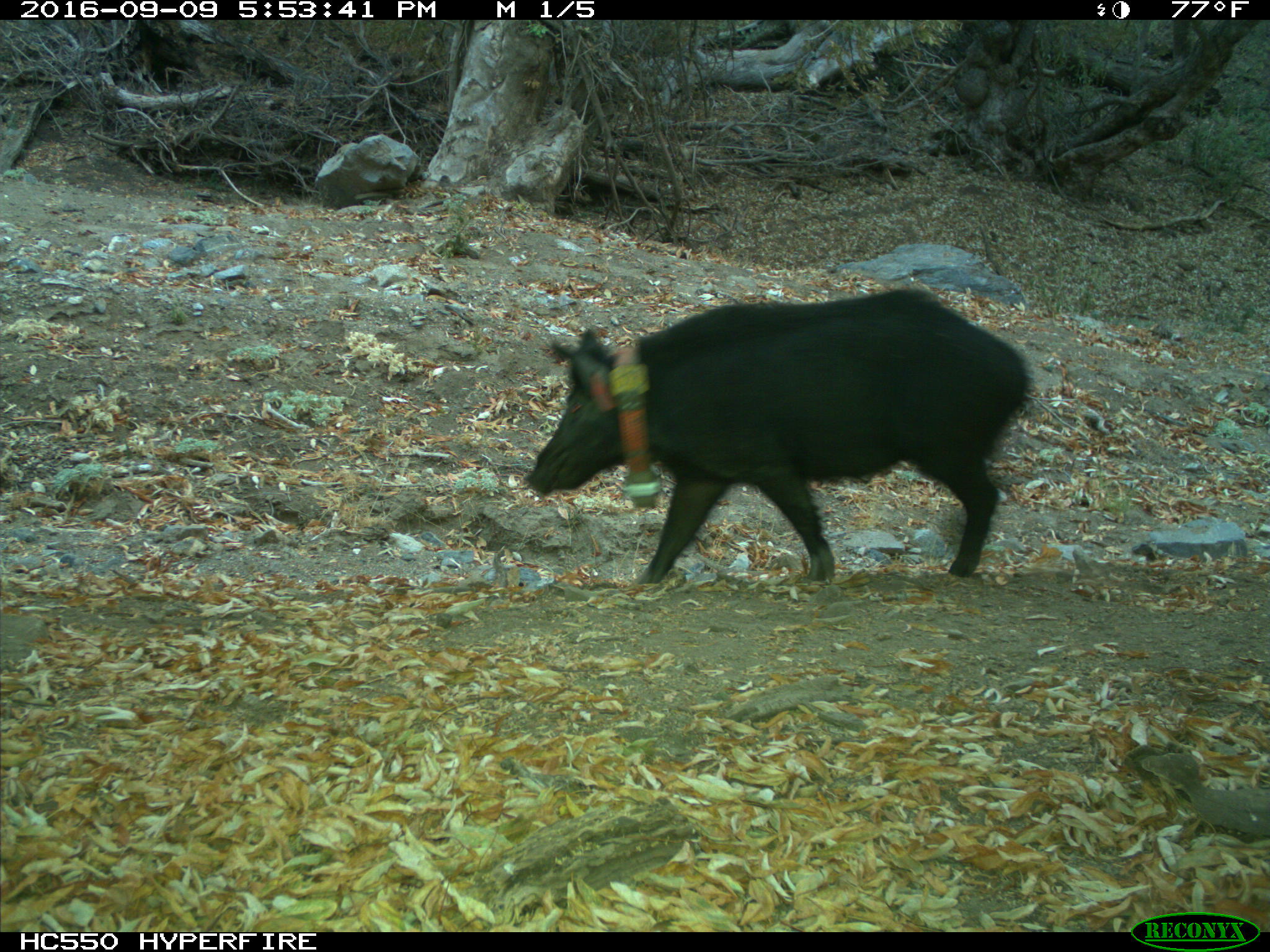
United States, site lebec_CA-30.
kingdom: Animalia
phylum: Chordata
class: Mammalia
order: Artiodactyla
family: Suidae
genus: Sus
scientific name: Sus scrofa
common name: wild boar